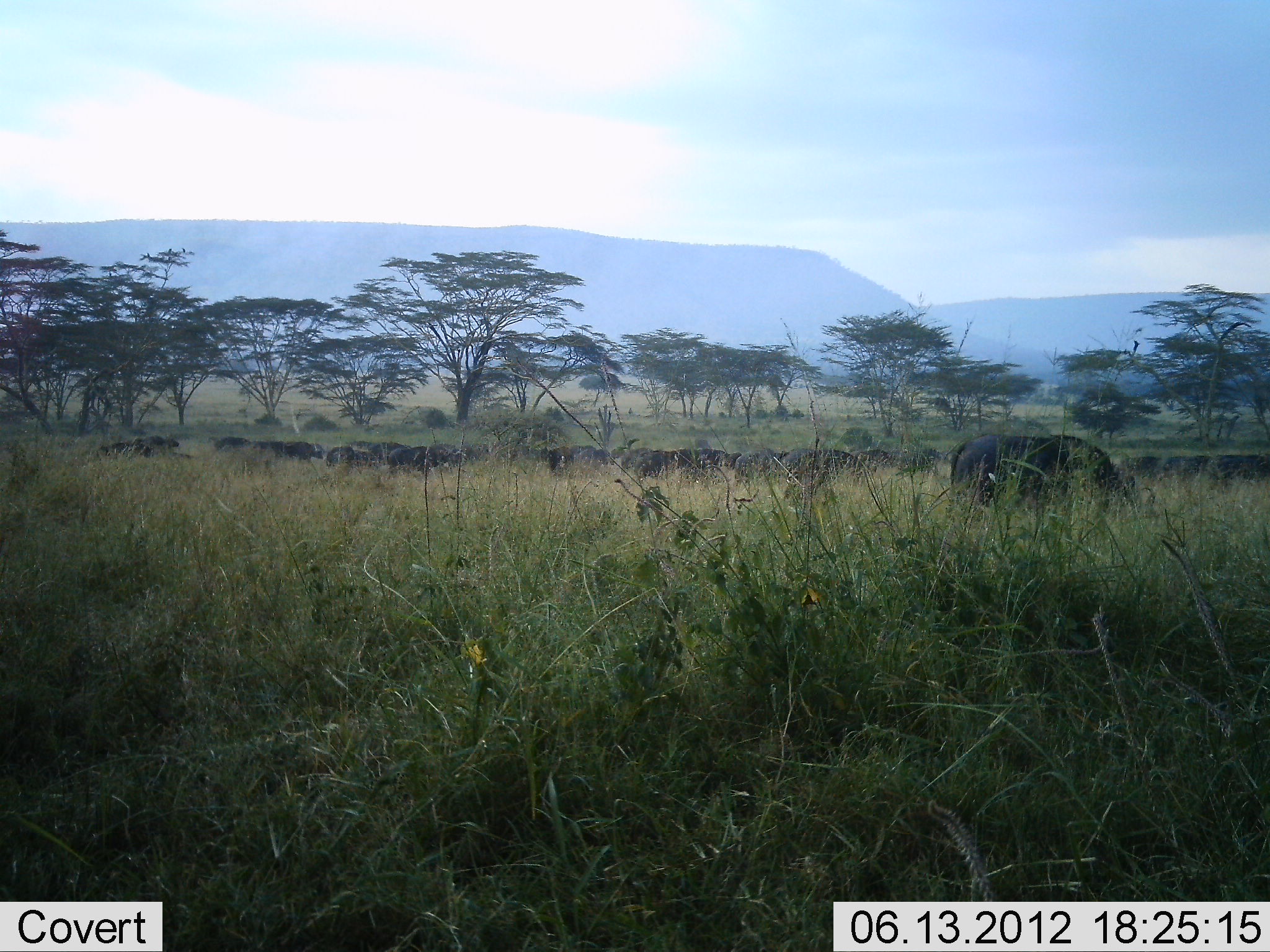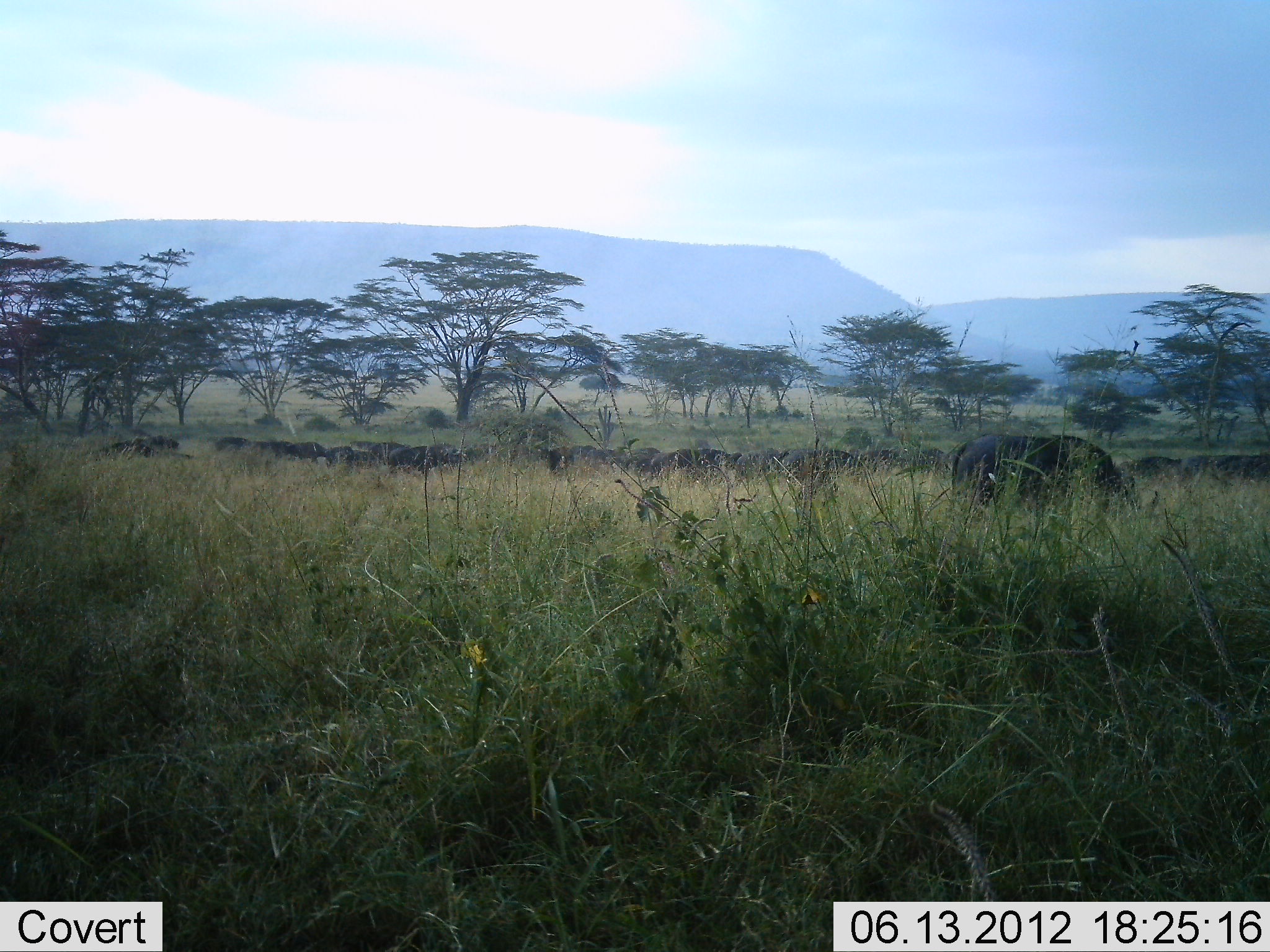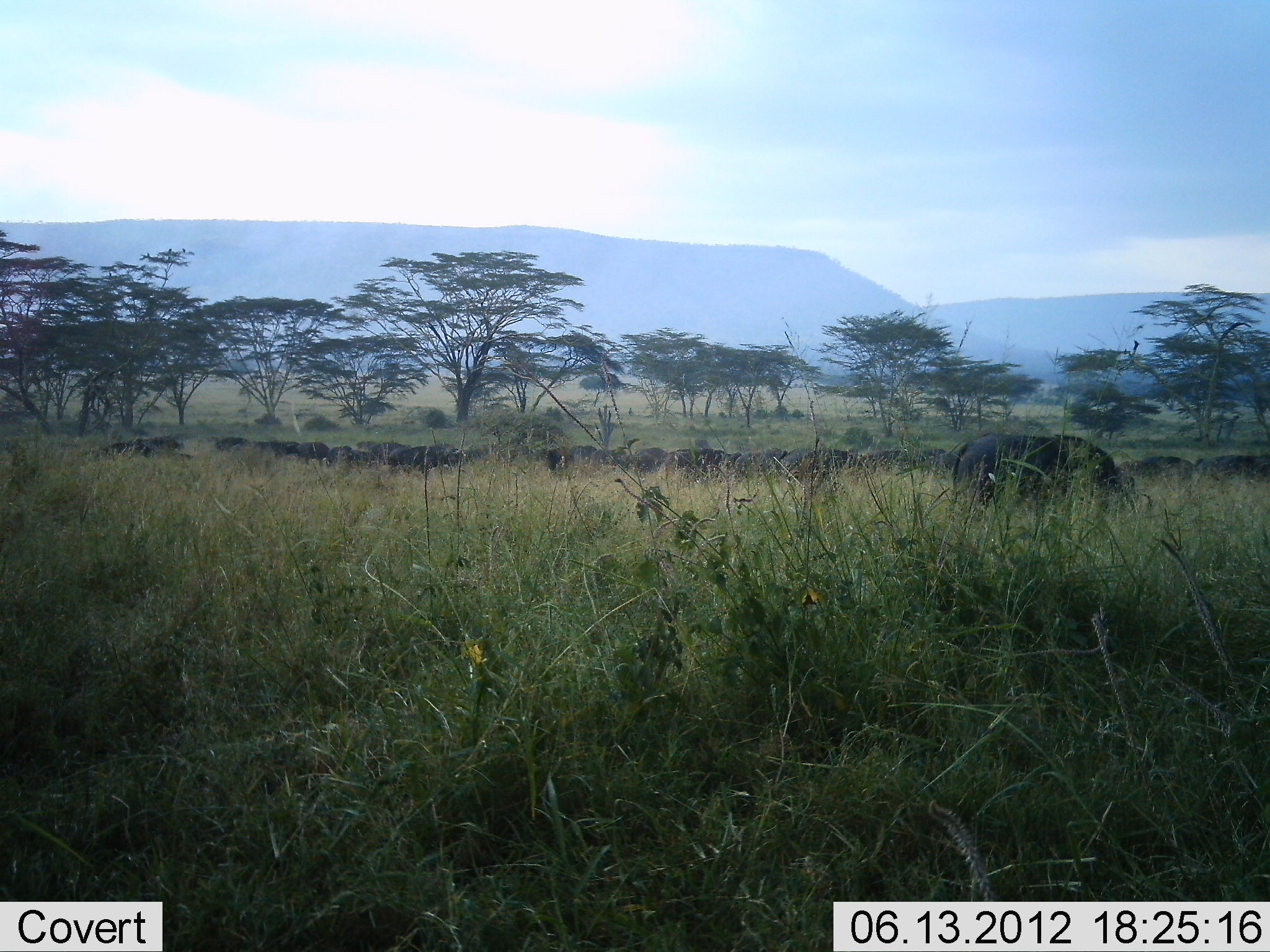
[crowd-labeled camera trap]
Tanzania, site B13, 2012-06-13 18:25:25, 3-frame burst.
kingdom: Animalia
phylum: Chordata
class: Mammalia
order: Artiodactyla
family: Bovidae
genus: Syncerus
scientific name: Syncerus caffer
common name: cape buffalo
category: buffalo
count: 11-50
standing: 30%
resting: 0%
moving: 20%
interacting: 0%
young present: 0%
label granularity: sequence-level